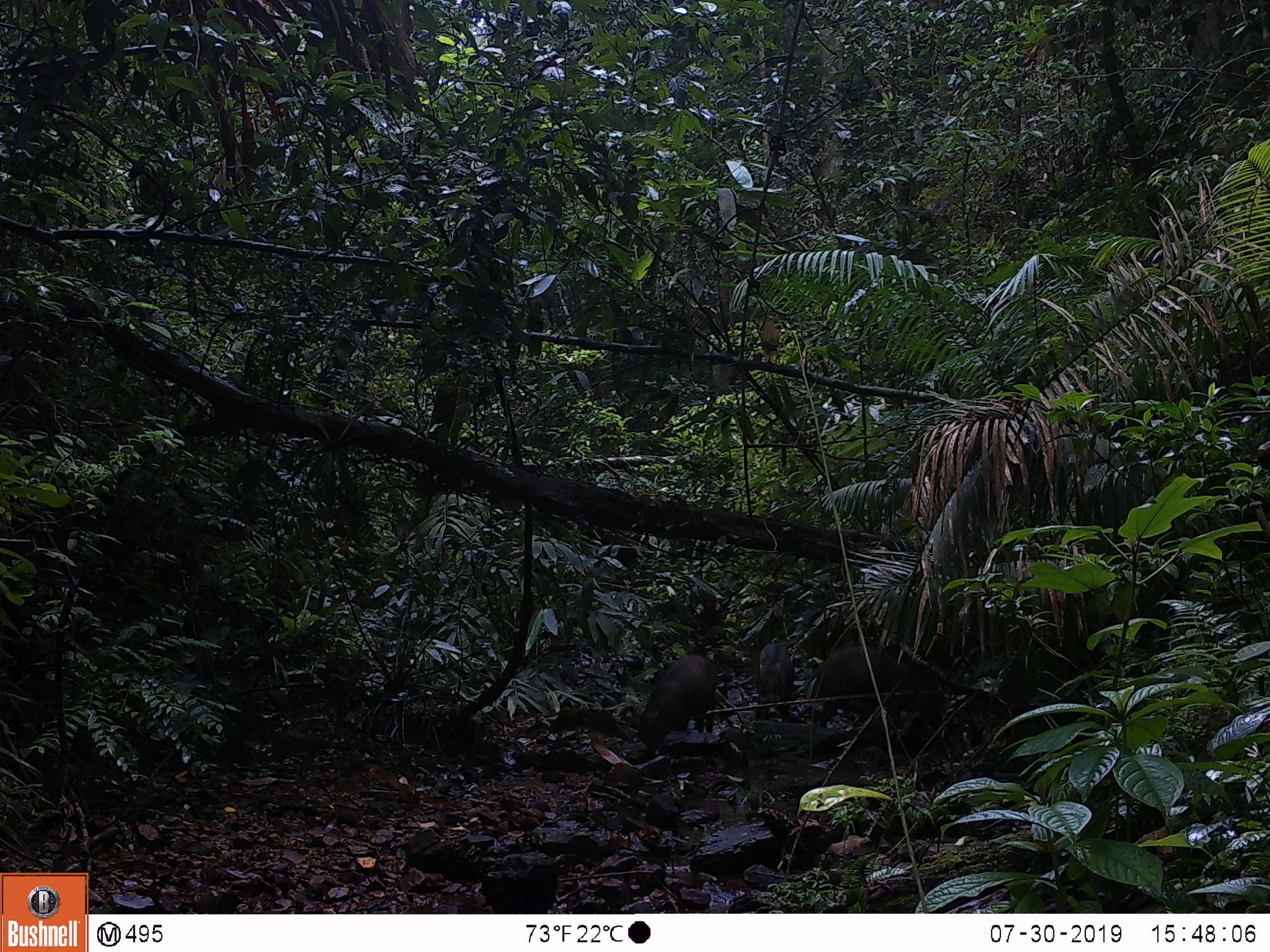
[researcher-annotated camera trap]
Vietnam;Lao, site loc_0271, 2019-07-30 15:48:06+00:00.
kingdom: Animalia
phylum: Chordata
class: Mammalia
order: Artiodactyla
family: Suidae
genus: Sus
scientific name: Sus scrofa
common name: eurasian wild pig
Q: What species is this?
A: Eurasian wild pig (Sus scrofa).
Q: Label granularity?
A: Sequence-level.